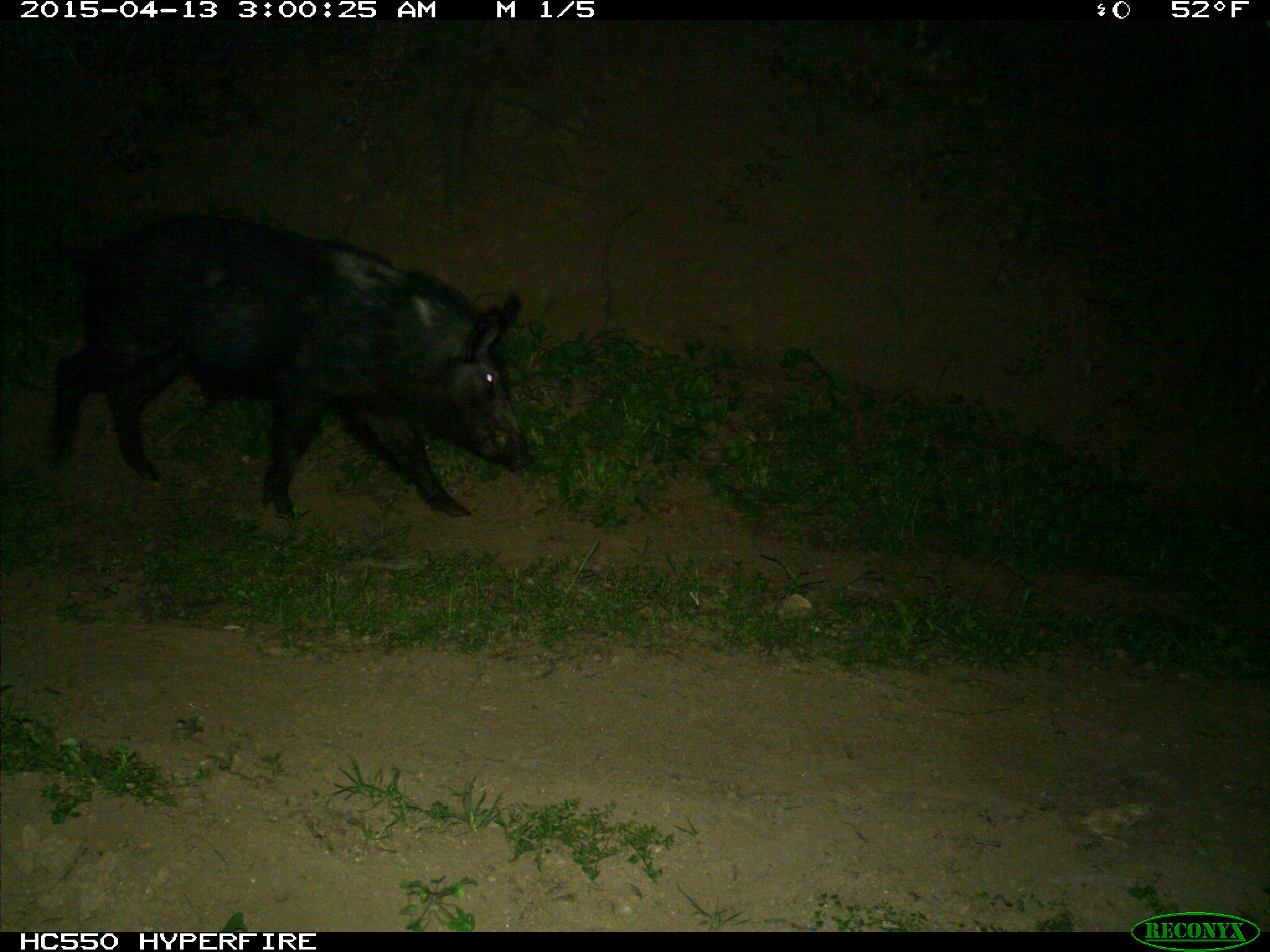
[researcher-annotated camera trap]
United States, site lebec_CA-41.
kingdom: Animalia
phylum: Chordata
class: Mammalia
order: Artiodactyla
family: Suidae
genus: Sus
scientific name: Sus scrofa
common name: wild boar